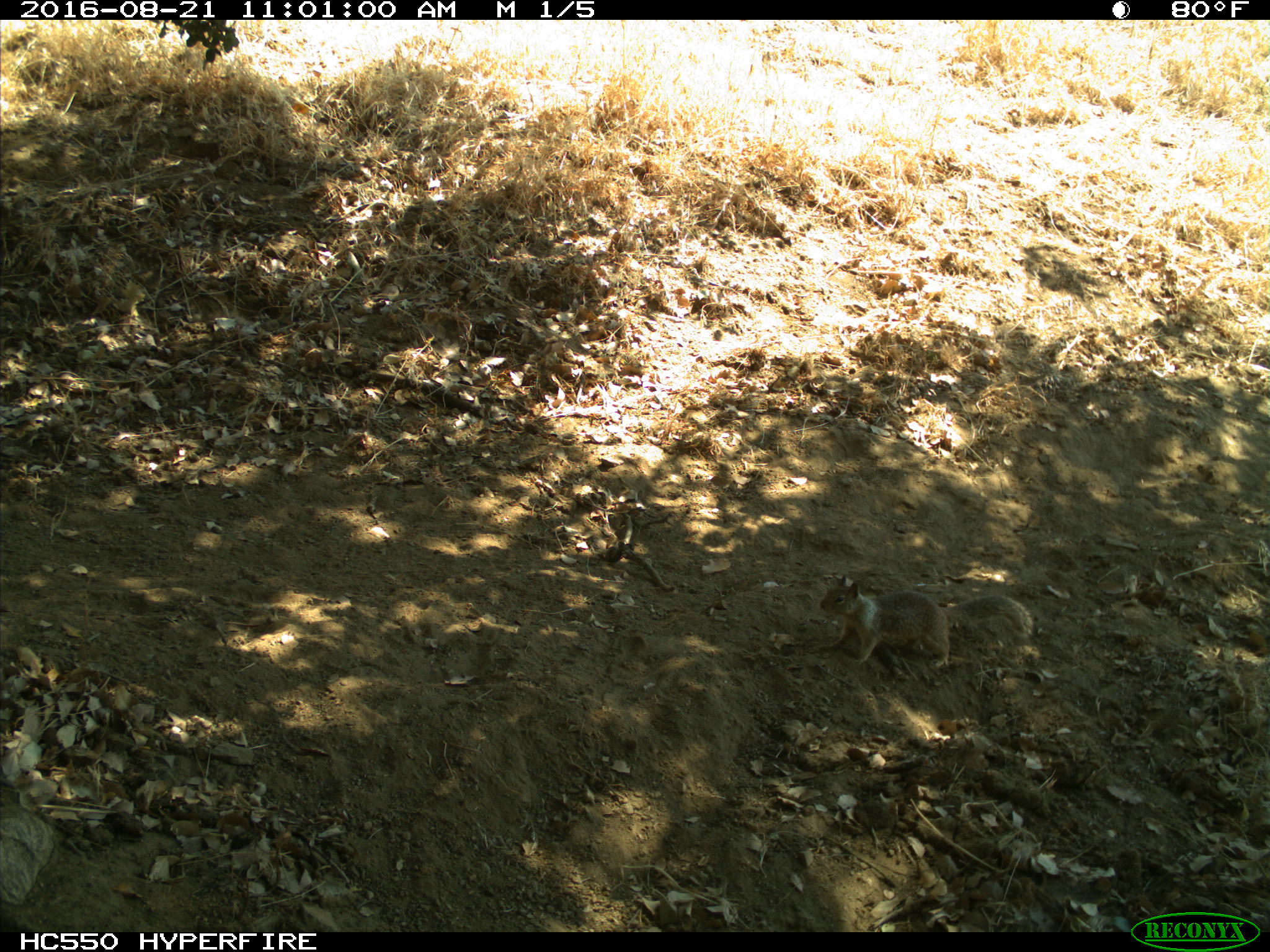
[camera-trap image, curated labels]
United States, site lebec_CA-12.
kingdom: Animalia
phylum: Chordata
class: Mammalia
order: Rodentia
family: Sciuridae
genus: Otospermophilus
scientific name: Otospermophilus beecheyi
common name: california ground squirrel